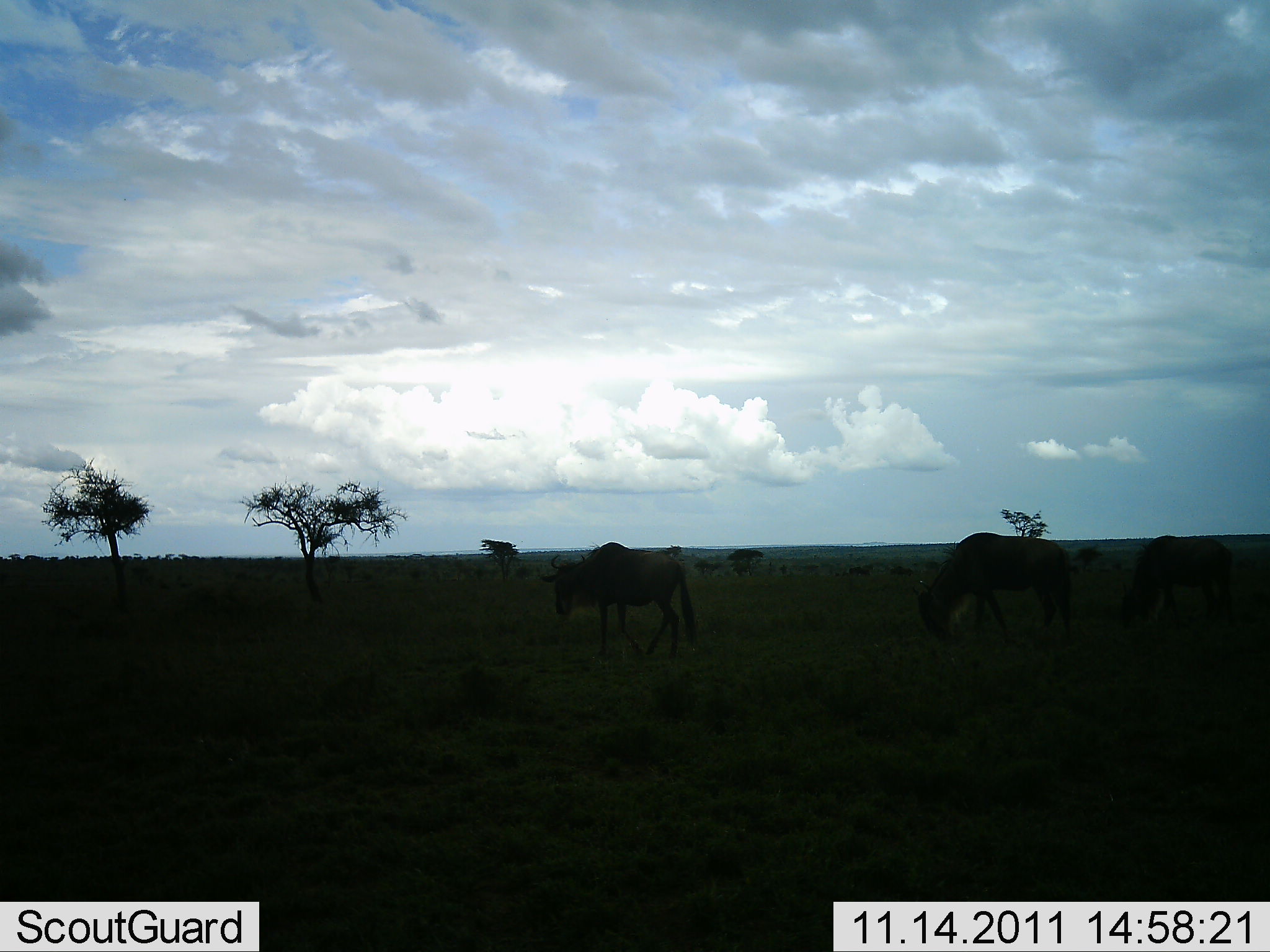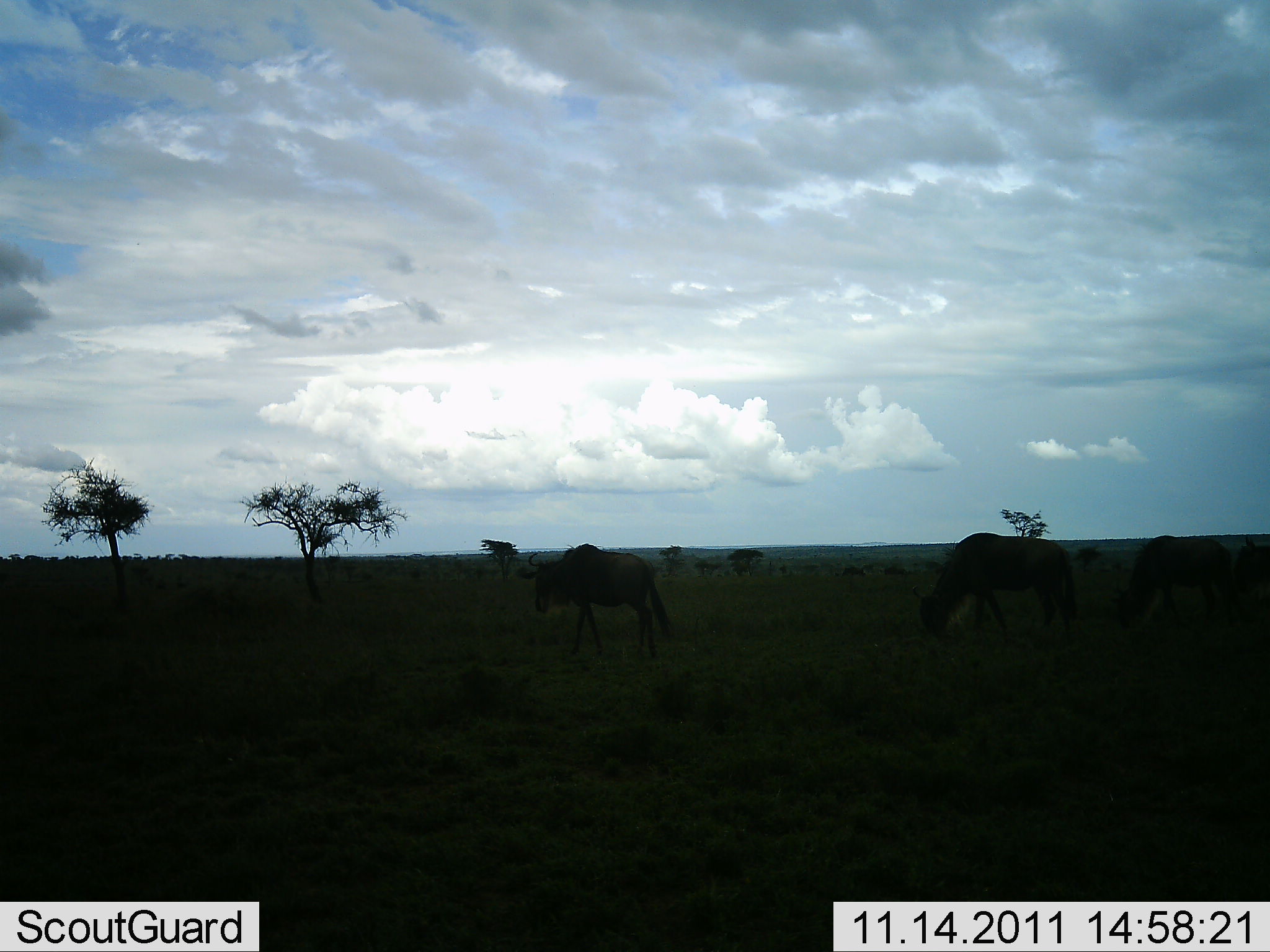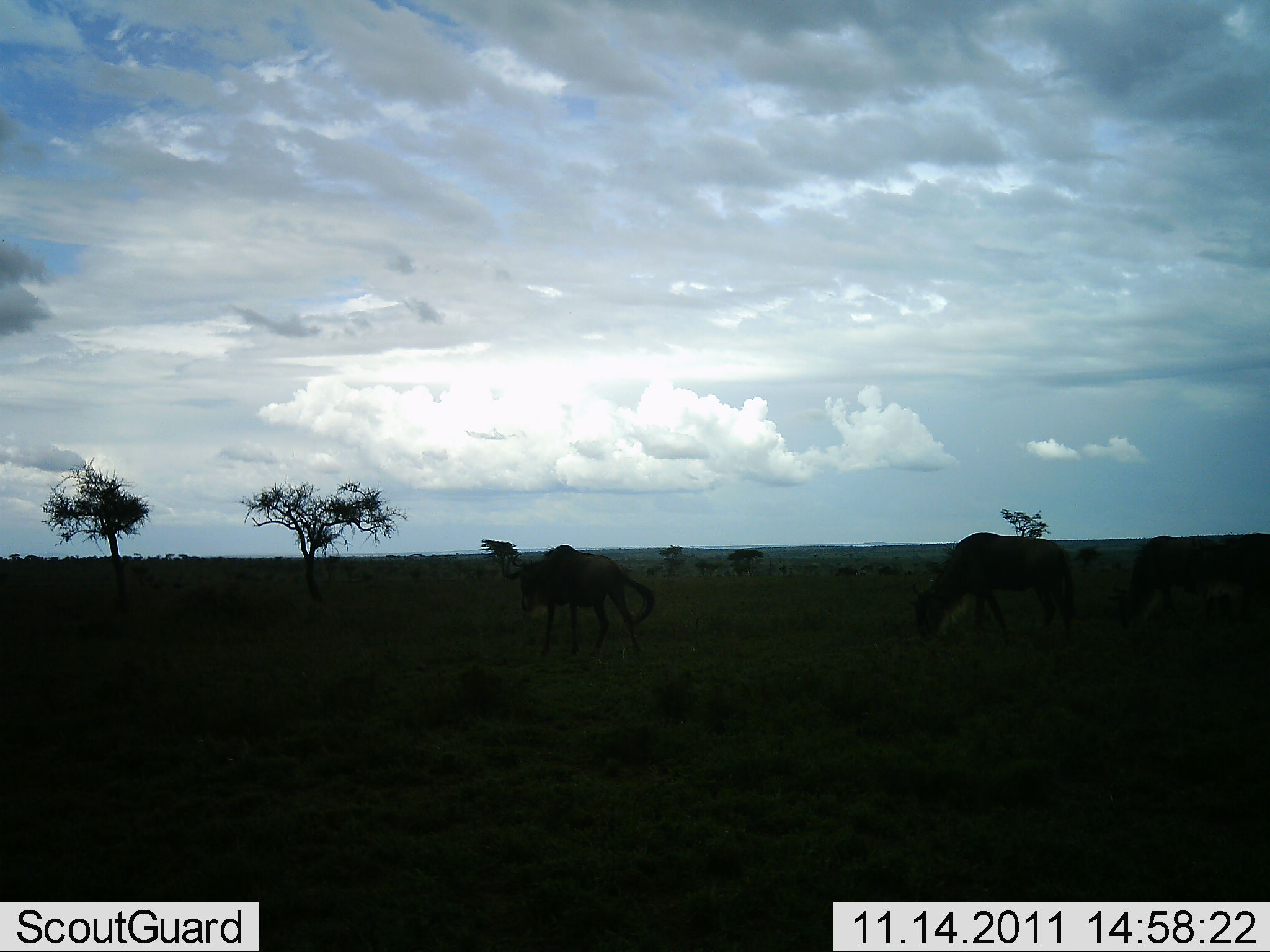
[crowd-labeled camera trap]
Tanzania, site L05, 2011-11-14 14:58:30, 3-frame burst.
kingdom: Animalia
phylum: Chordata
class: Mammalia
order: Artiodactyla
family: Bovidae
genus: Connochaetes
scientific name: Connochaetes taurinus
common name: blue wildebeest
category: wildebeest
Wildebeest (blue wildebeest) (Connochaetes taurinus), count 3. Behavior (volunteer vote fractions): standing 40%, resting 0%, moving 60%, interacting 0%. Young present (vote fraction): 0%. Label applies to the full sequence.